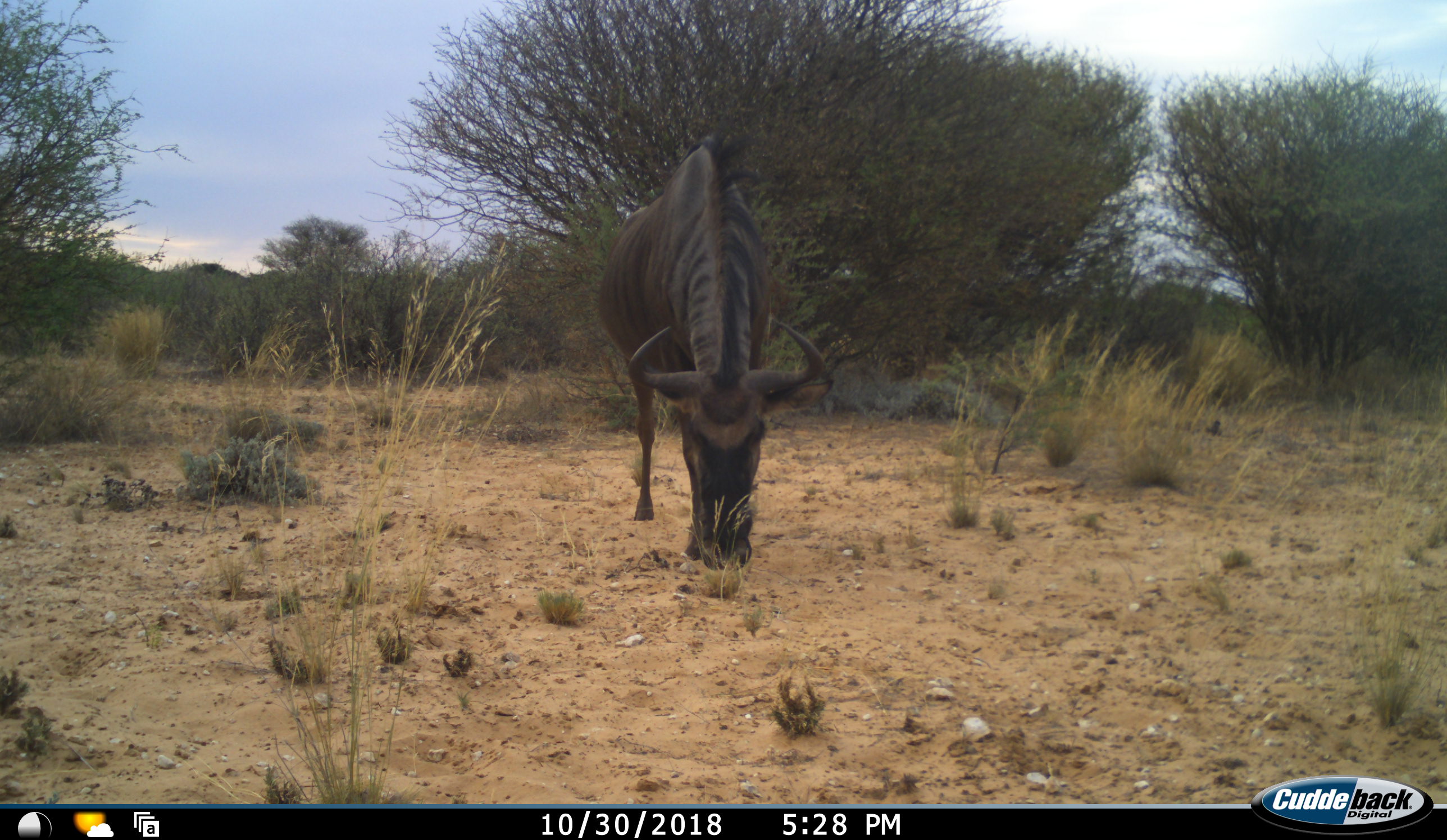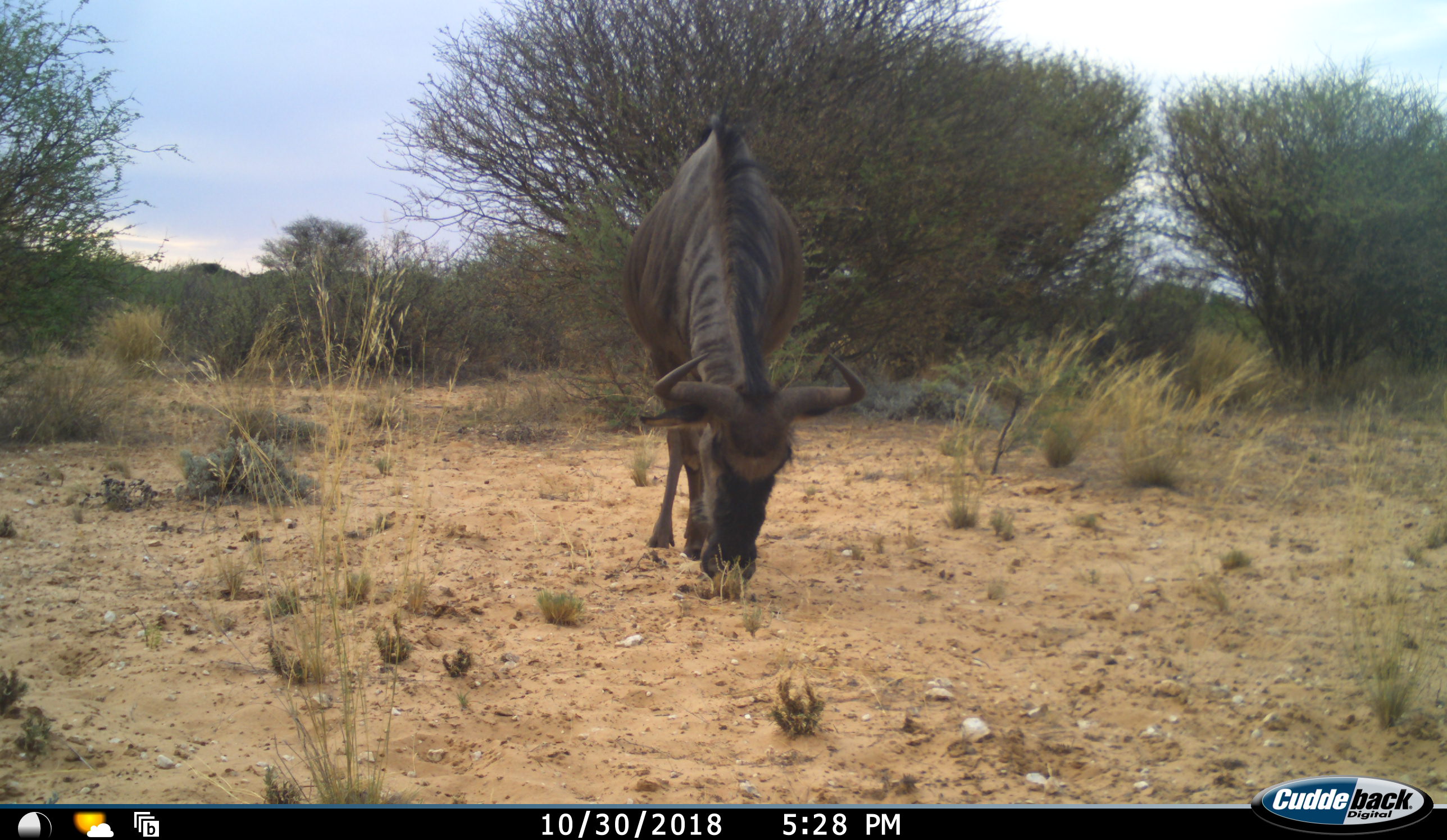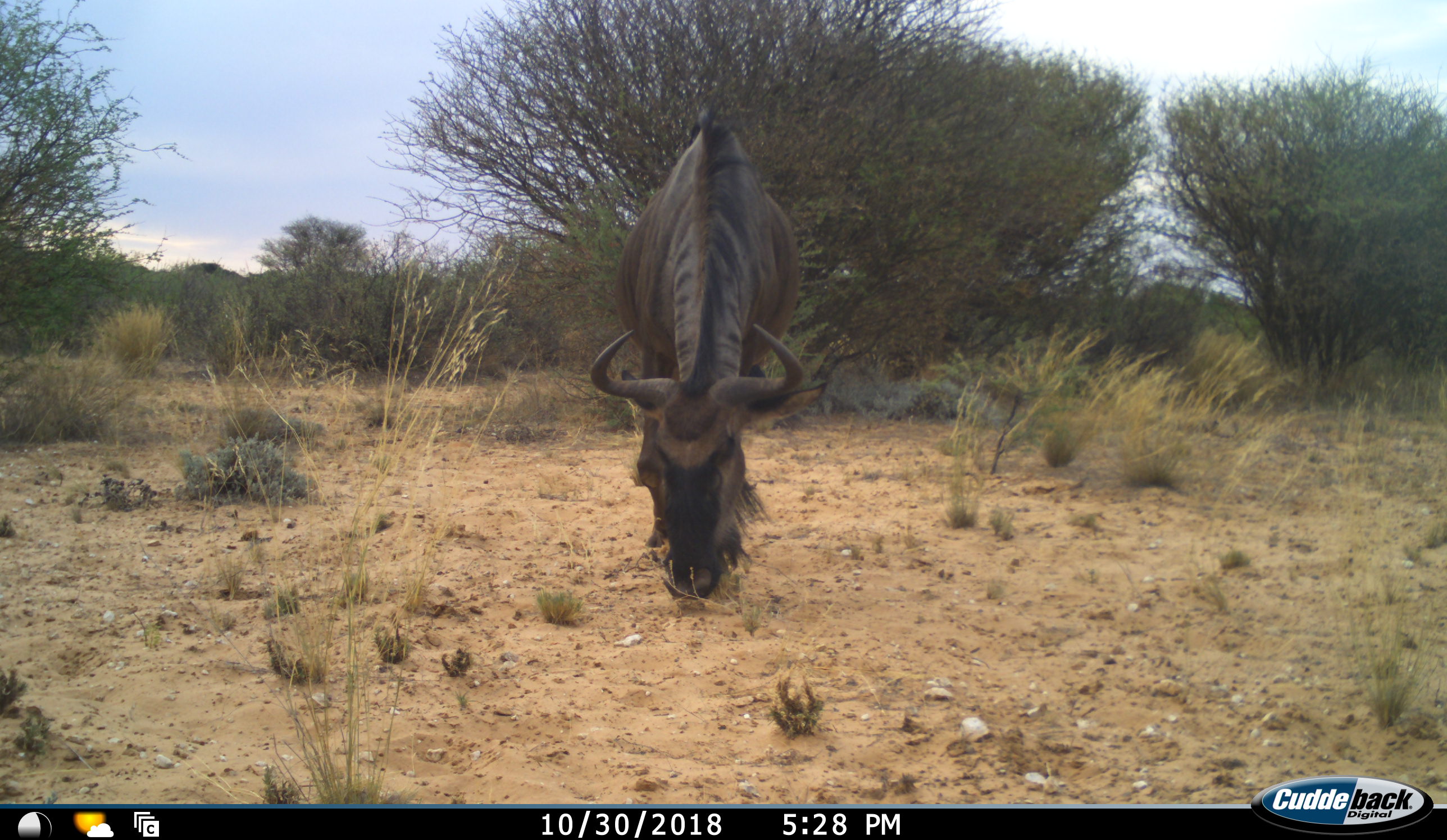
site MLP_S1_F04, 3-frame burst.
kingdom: Animalia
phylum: Chordata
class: Mammalia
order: Artiodactyla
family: Bovidae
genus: Connochaetes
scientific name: Connochaetes taurinus taurinus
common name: blue wildebeest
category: wildebeestblue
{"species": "wildebeestblue (blue wildebeest) (Connochaetes taurinus taurinus)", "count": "1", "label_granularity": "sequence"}